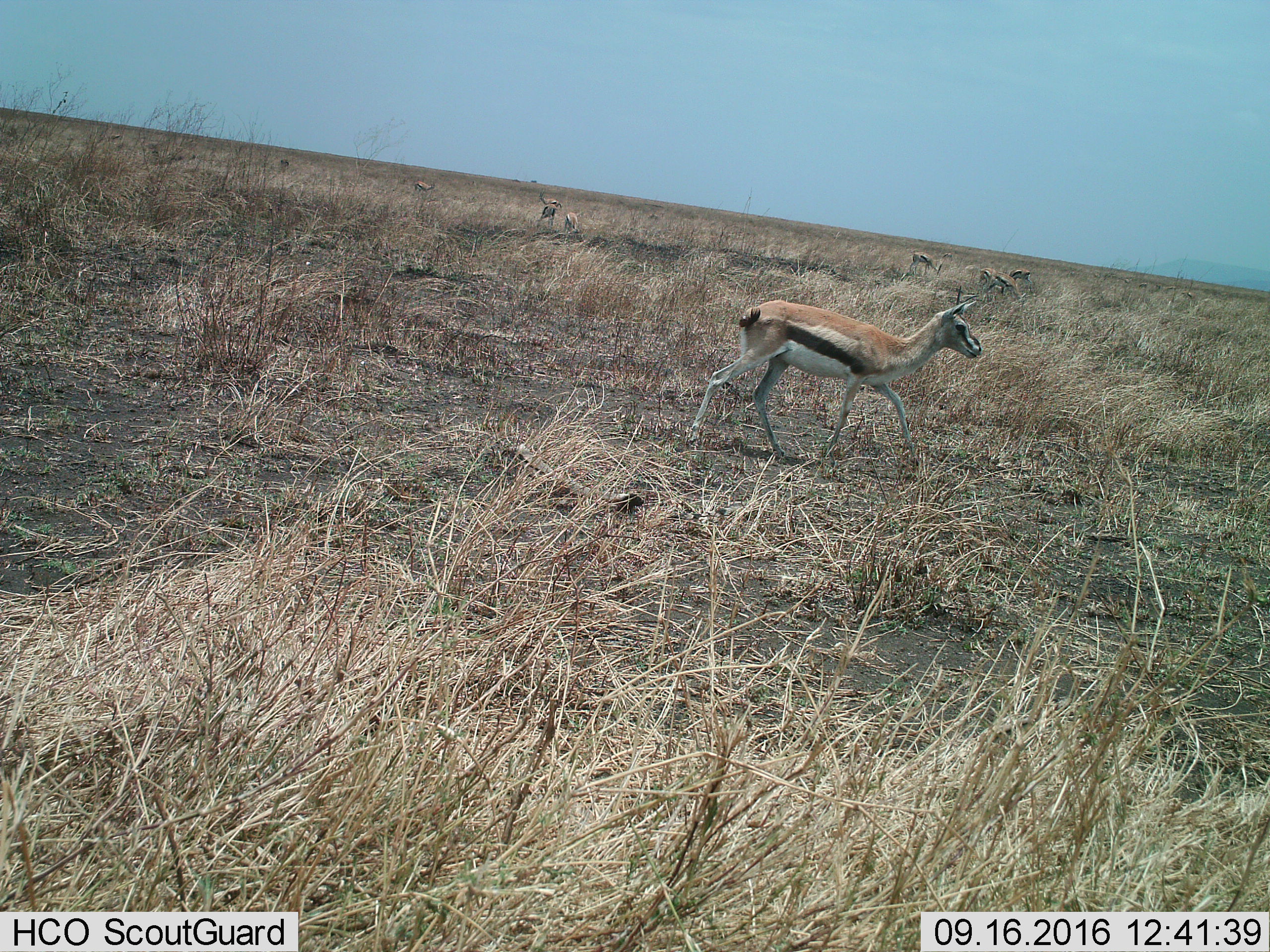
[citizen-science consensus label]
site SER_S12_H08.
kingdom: Animalia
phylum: Chordata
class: Mammalia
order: Artiodactyla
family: Bovidae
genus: Eudorcas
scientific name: Eudorcas thomsonii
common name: thomson's gazelle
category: gazellethomsons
Gazellethomsons (thomson's gazelle) (Eudorcas thomsonii), count 11-50. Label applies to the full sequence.